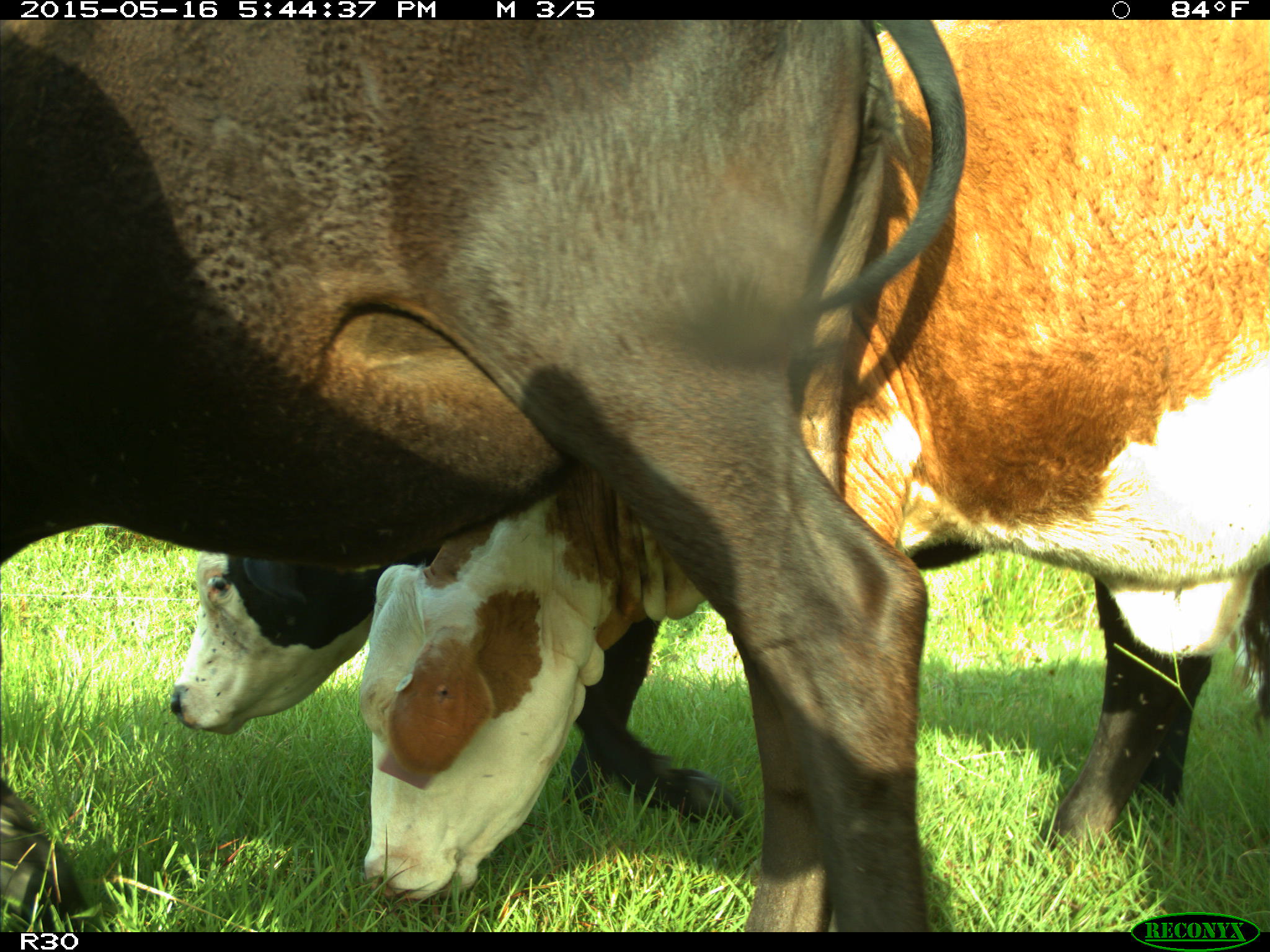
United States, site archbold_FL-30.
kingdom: Animalia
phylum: Chordata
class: Mammalia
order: Artiodactyla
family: Bovidae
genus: Bos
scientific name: Bos taurus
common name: domestic cow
Bos taurus (domestic cow).